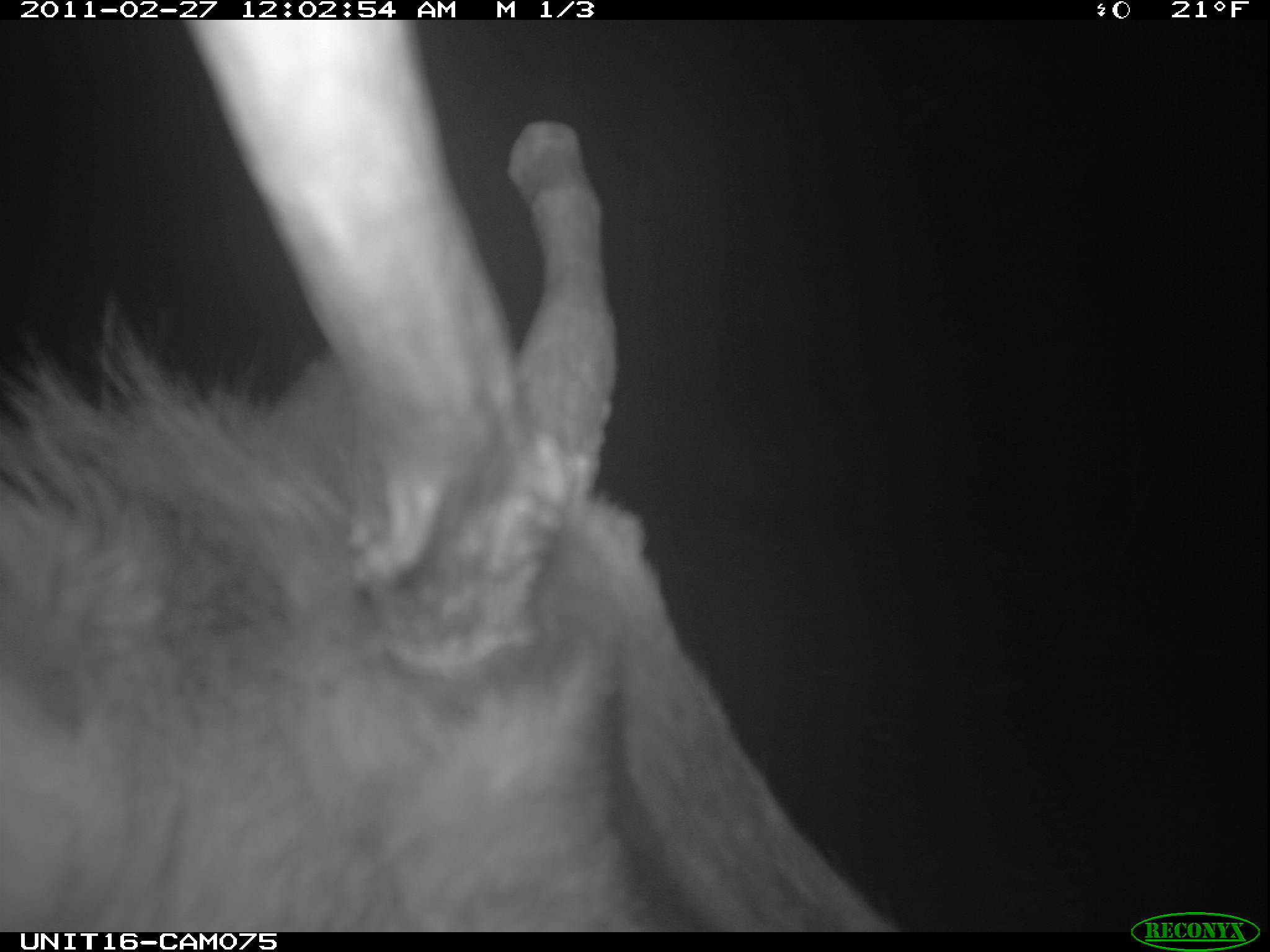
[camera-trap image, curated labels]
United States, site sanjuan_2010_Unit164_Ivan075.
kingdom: Animalia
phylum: Chordata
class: Mammalia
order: Artiodactyla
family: Cervidae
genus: Cervus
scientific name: Cervus elaphus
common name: red deer